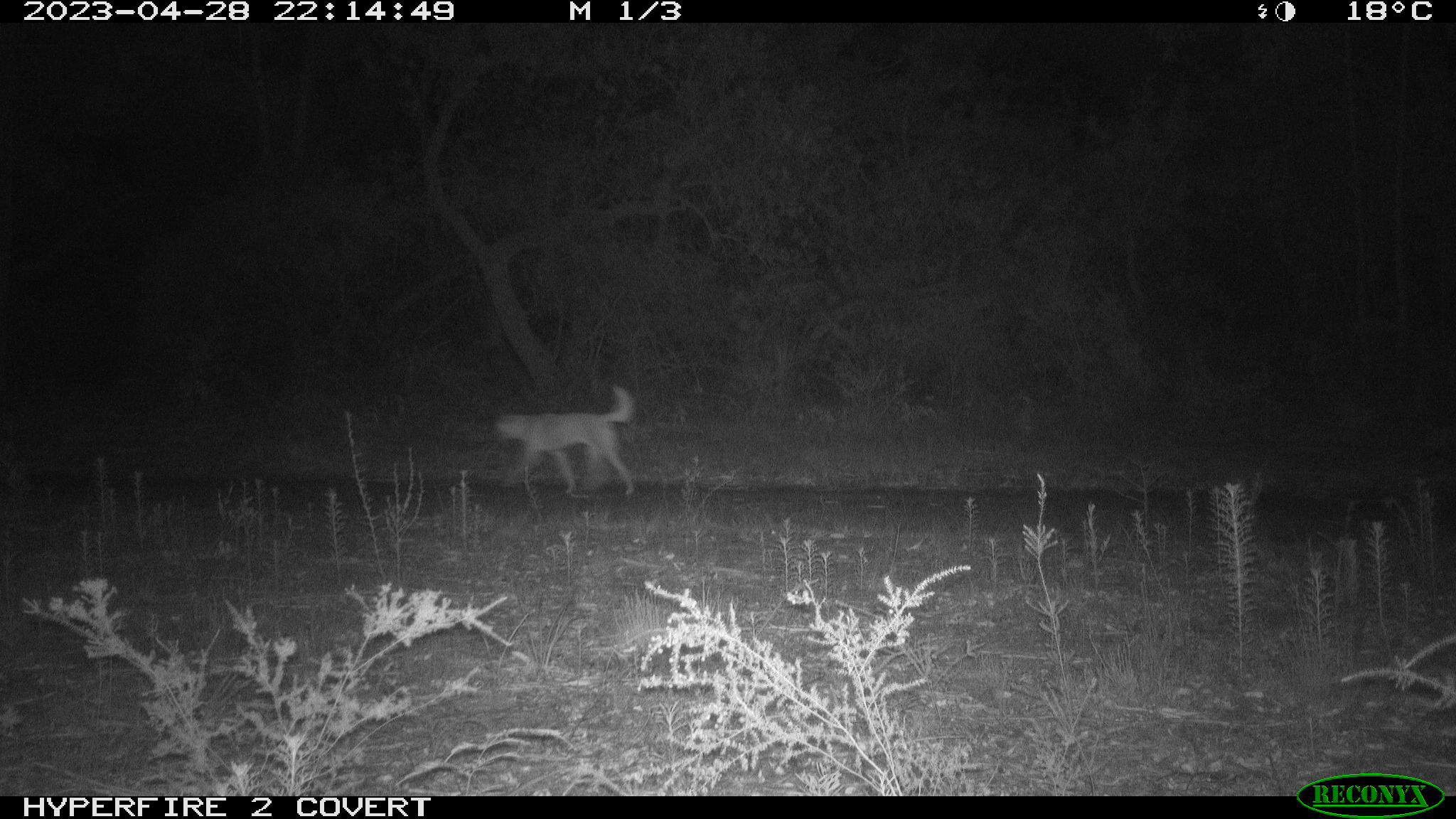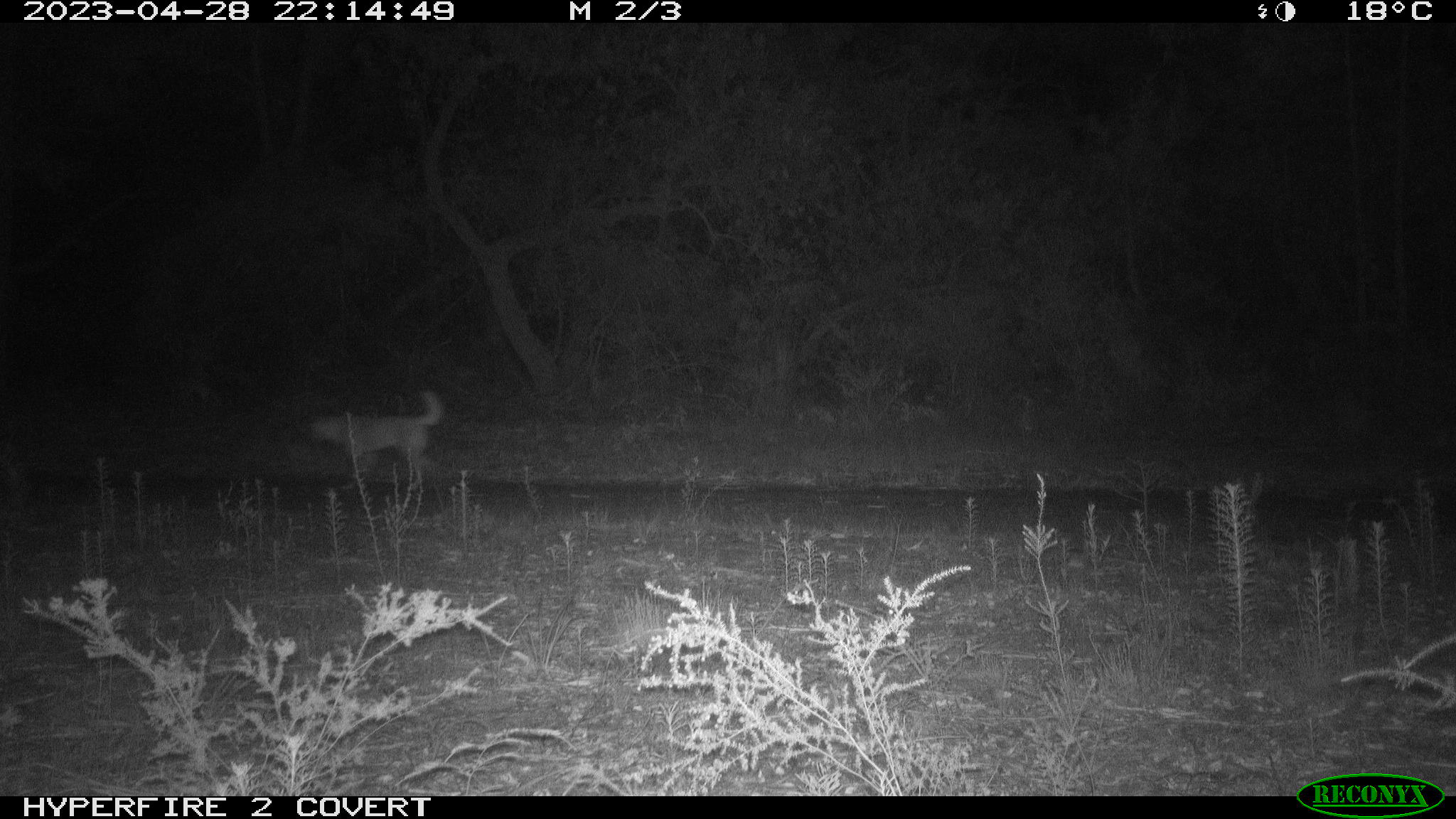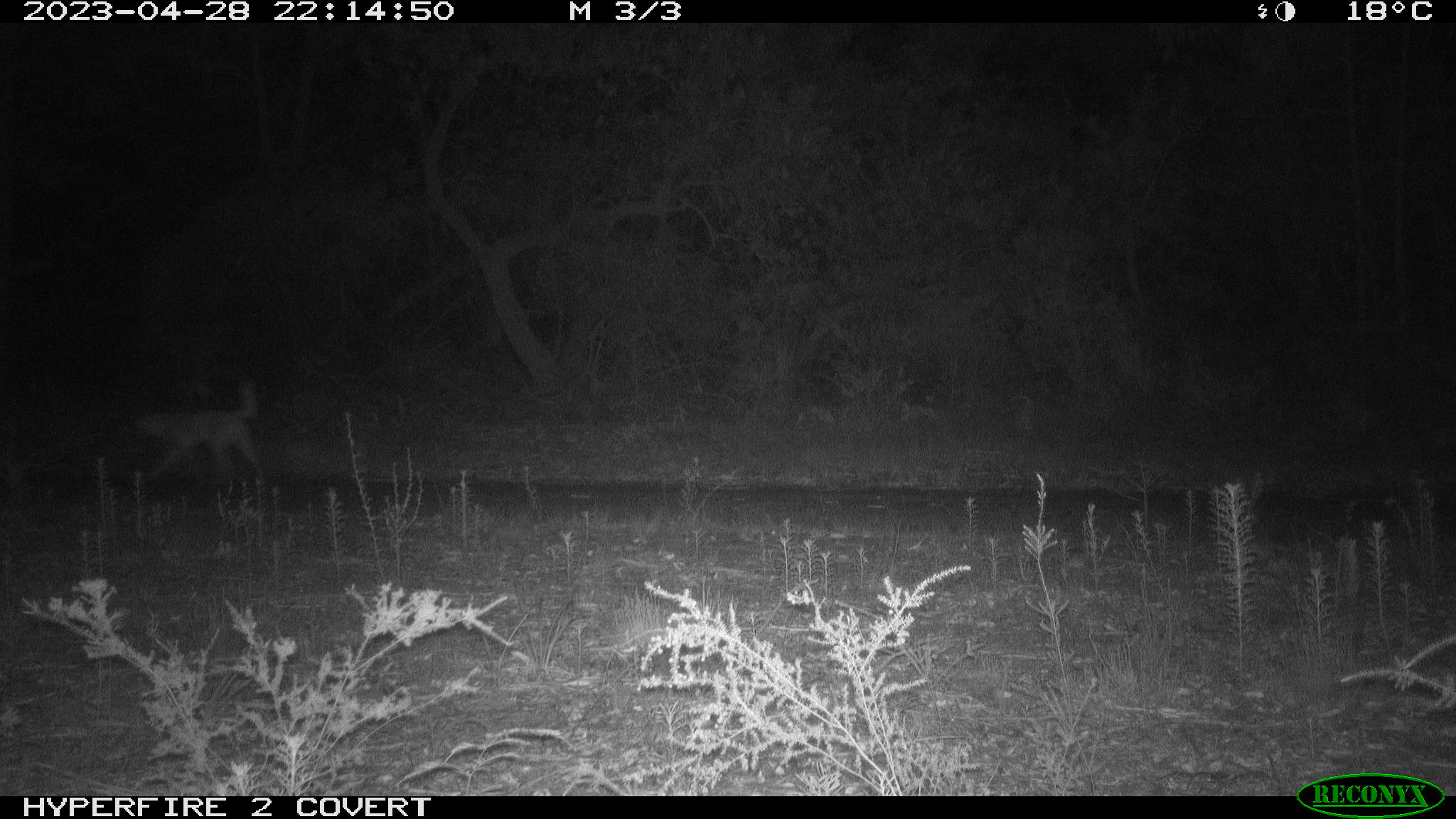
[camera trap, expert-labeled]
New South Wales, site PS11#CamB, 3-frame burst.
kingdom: Animalia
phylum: Chordata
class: Mammalia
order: Carnivora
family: Canidae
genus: Canis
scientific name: Canis familiaris dingo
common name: dingo